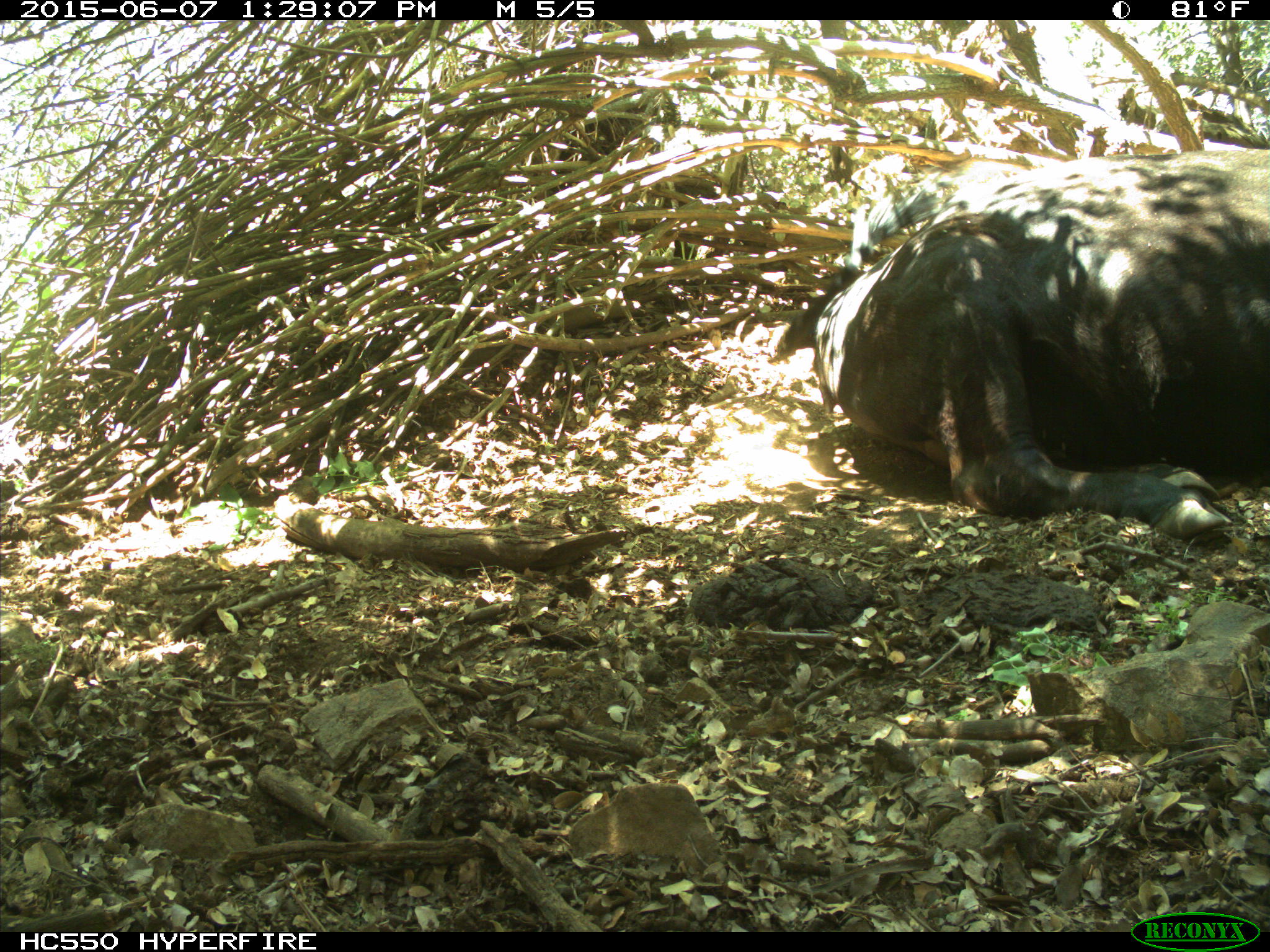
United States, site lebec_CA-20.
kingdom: Animalia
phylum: Chordata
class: Mammalia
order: Artiodactyla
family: Bovidae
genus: Bos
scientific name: Bos taurus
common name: domestic cow